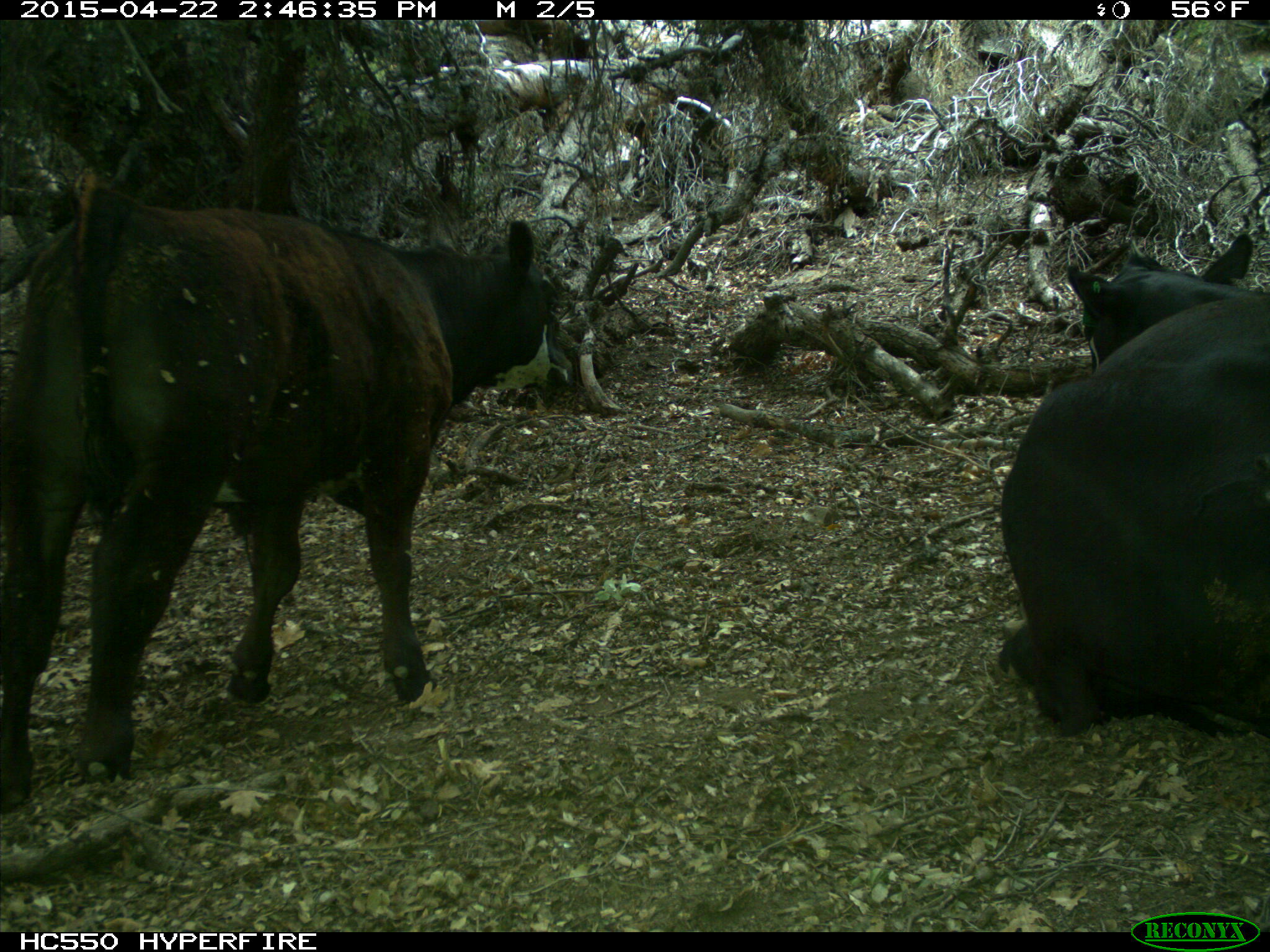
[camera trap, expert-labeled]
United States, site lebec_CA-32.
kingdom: Animalia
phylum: Chordata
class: Mammalia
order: Artiodactyla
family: Bovidae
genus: Bos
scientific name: Bos taurus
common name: domestic cow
Bos taurus (domestic cow).